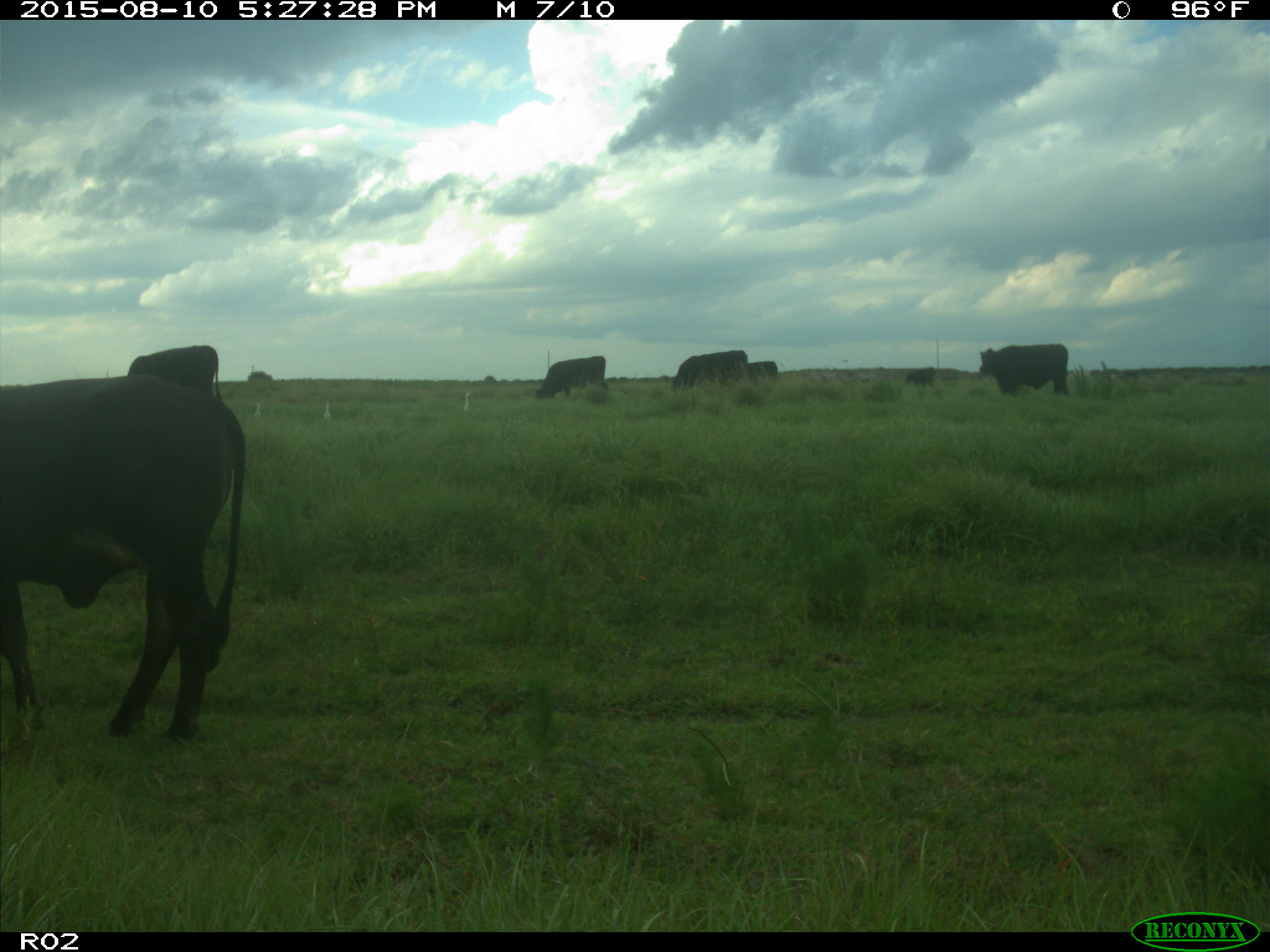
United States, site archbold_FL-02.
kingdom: Animalia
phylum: Chordata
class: Mammalia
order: Artiodactyla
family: Bovidae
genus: Bos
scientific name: Bos taurus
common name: domestic cow